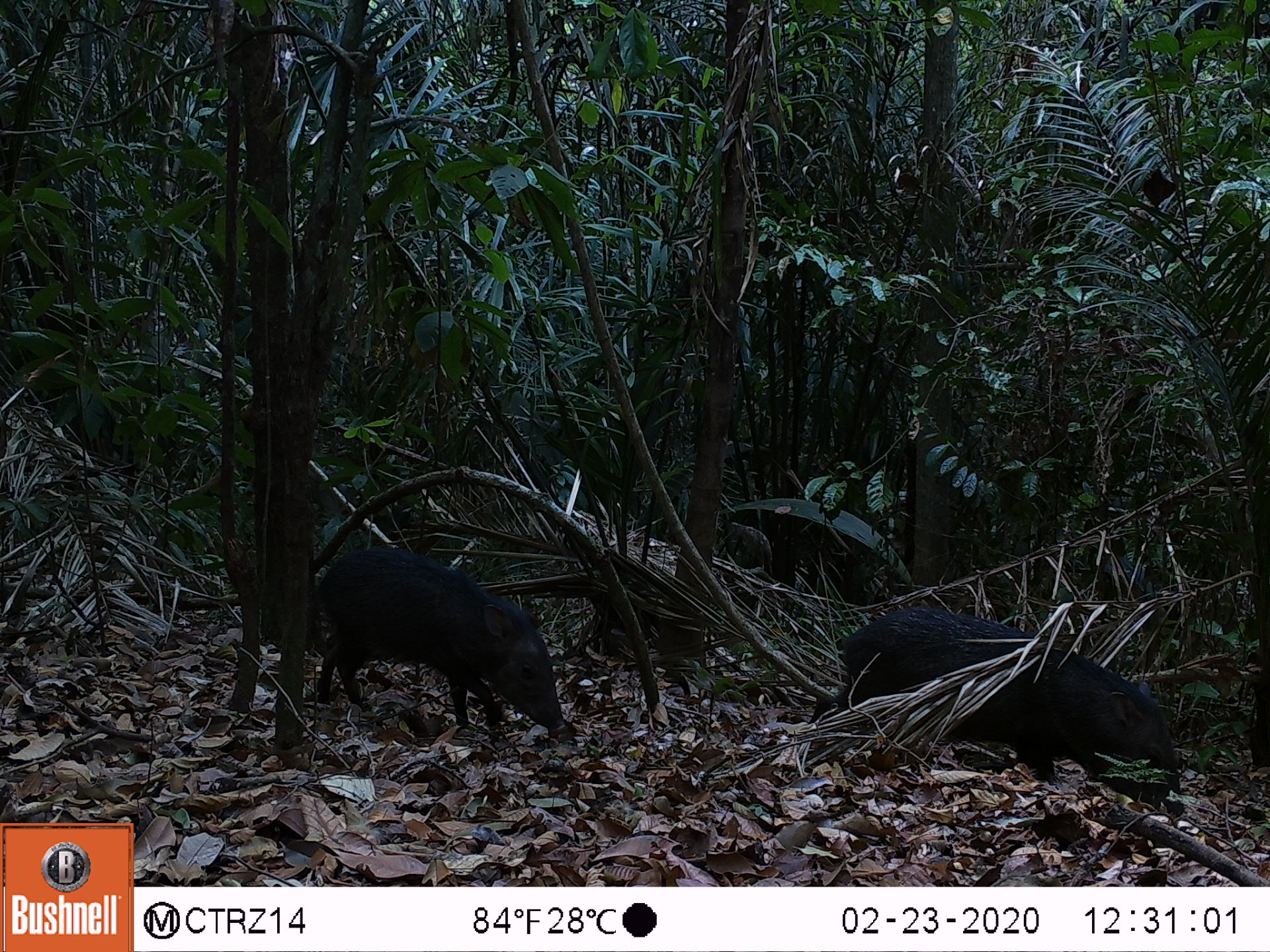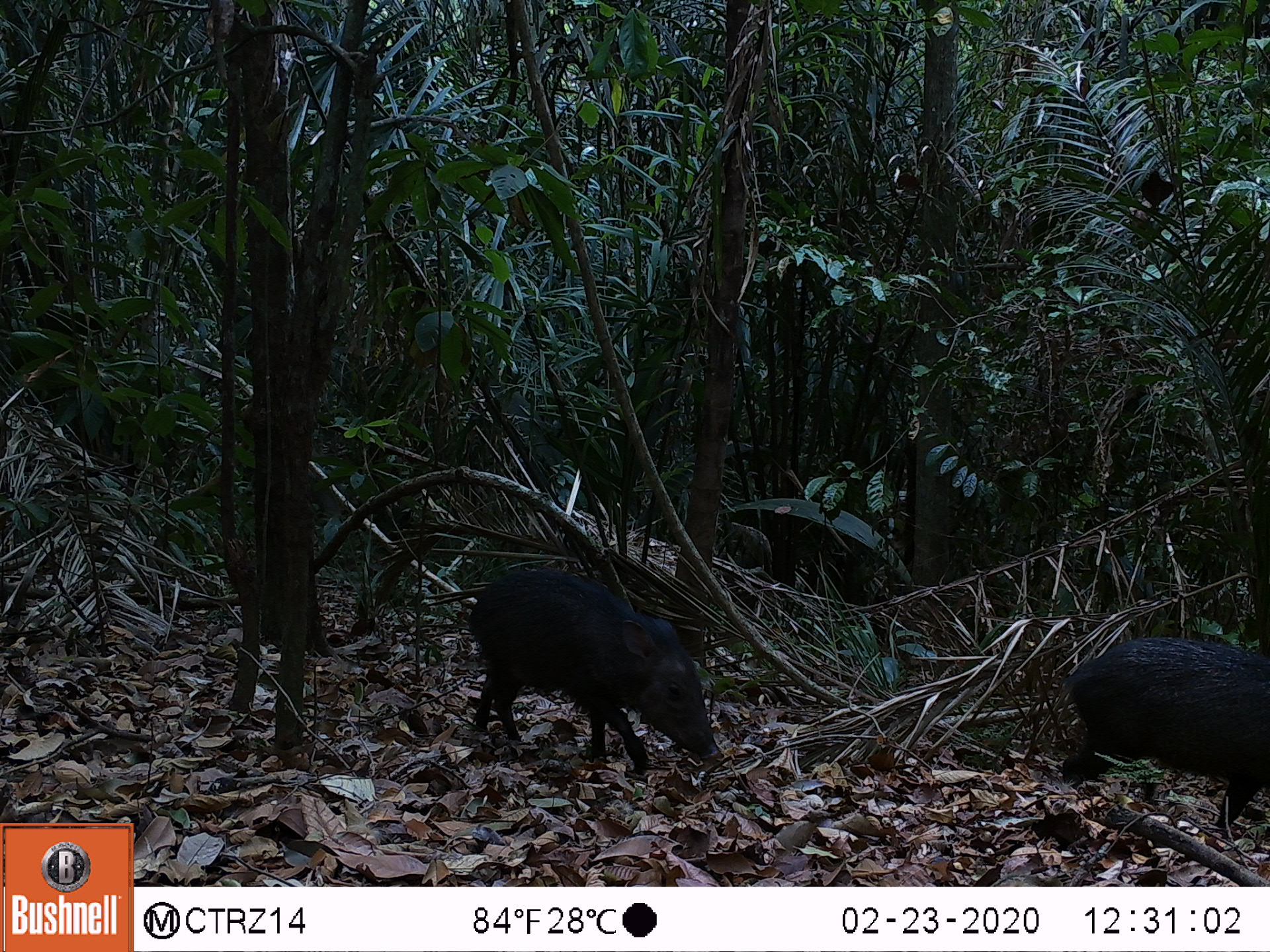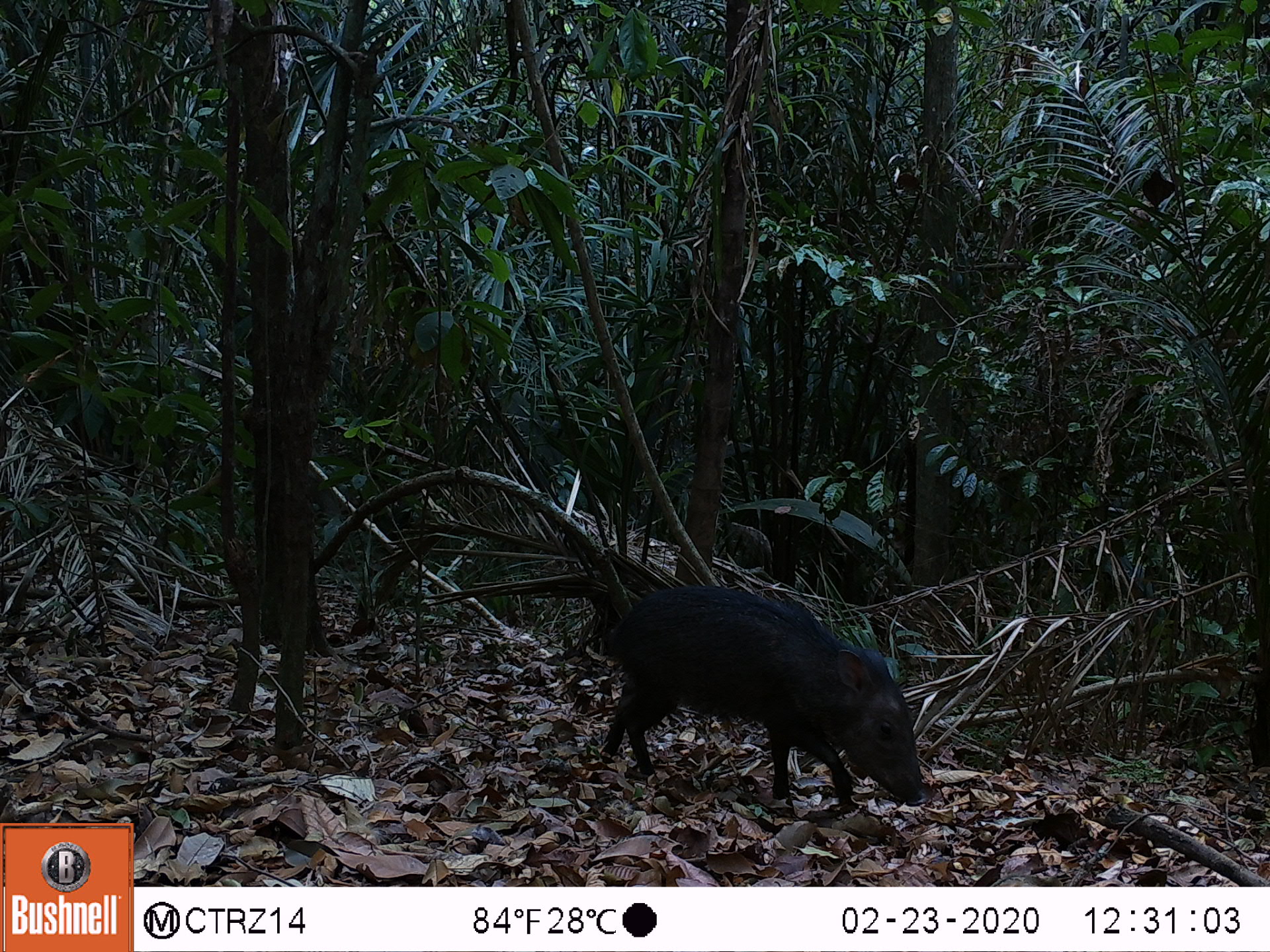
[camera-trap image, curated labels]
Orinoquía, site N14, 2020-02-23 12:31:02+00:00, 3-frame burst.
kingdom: Animalia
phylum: Chordata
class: Mammalia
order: Artiodactyla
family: Tayassuidae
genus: Pecari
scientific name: Pecari tajacu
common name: collared peccary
Collared peccary (Pecari tajacu).